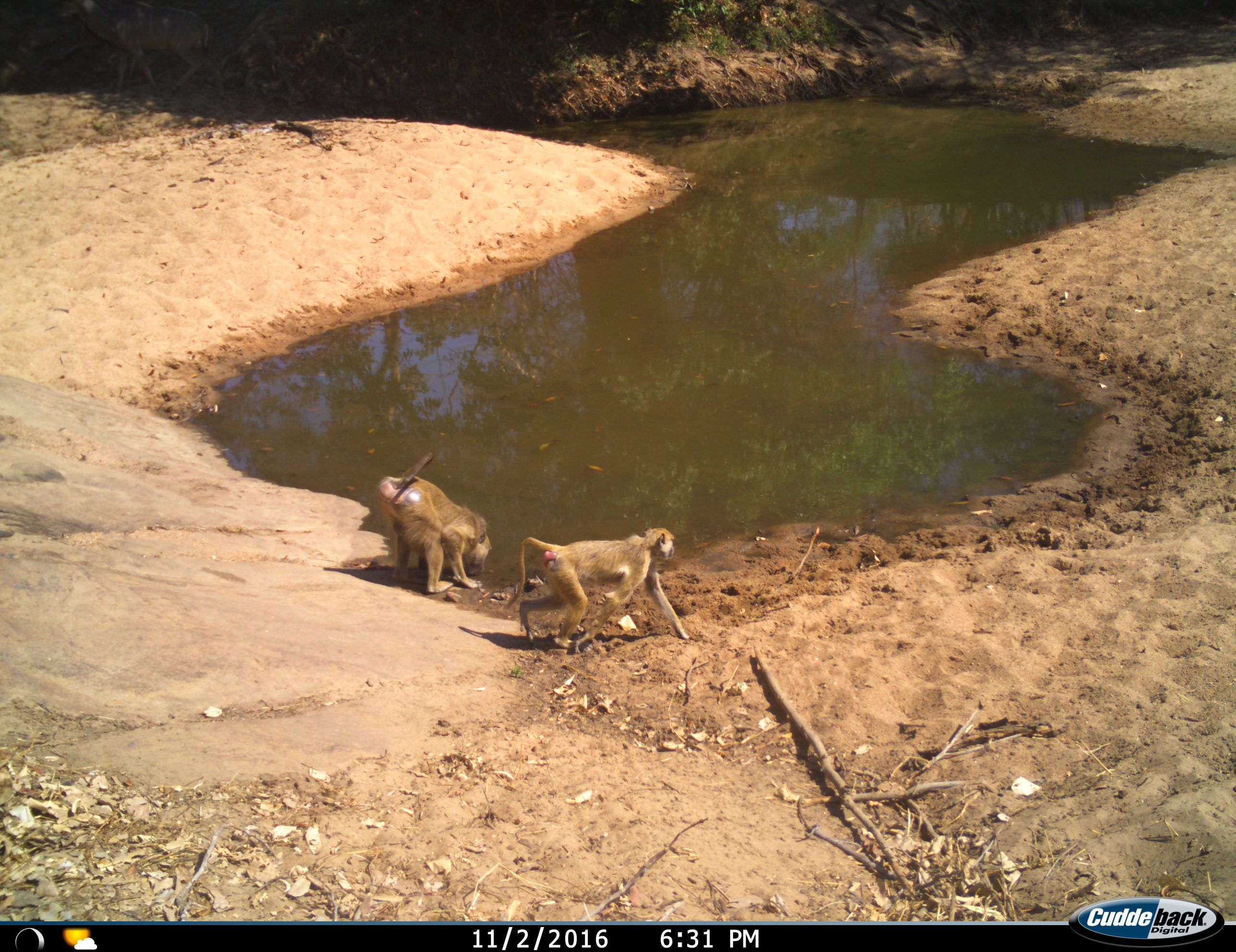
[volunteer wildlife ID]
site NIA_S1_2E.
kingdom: Animalia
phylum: Chordata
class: Mammalia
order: Primates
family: Cercopithecidae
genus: Papio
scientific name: Papio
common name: baboon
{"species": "baboon (Papio)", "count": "2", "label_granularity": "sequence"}